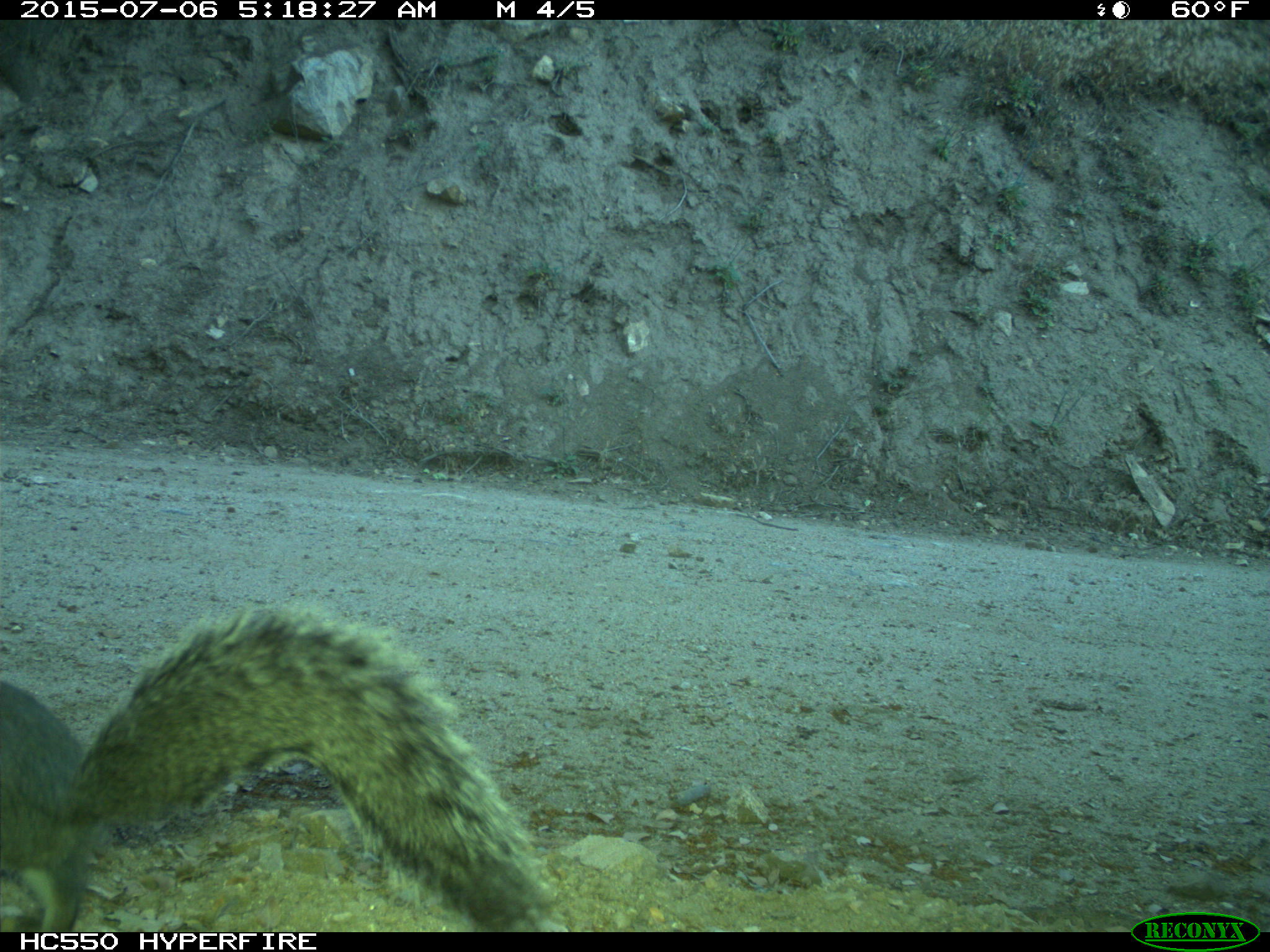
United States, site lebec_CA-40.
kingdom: Animalia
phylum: Chordata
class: Mammalia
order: Rodentia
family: Sciuridae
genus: Sciurus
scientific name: Sciurus carolinensis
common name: eastern gray squirrel